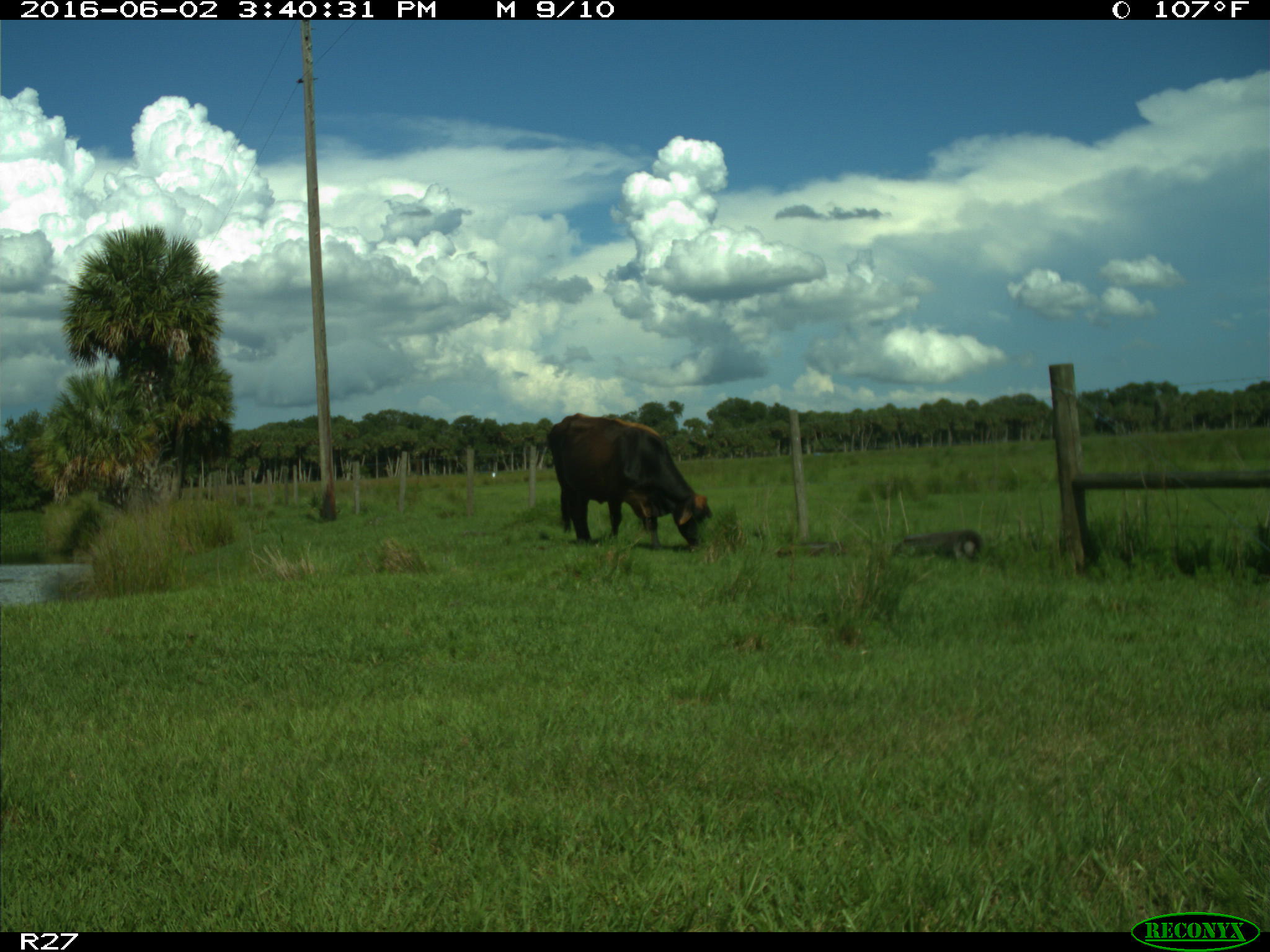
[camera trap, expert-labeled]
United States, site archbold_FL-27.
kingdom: Animalia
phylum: Chordata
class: Mammalia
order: Artiodactyla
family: Bovidae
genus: Bos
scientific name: Bos taurus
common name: domestic cow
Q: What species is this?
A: Bos taurus (domestic cow).